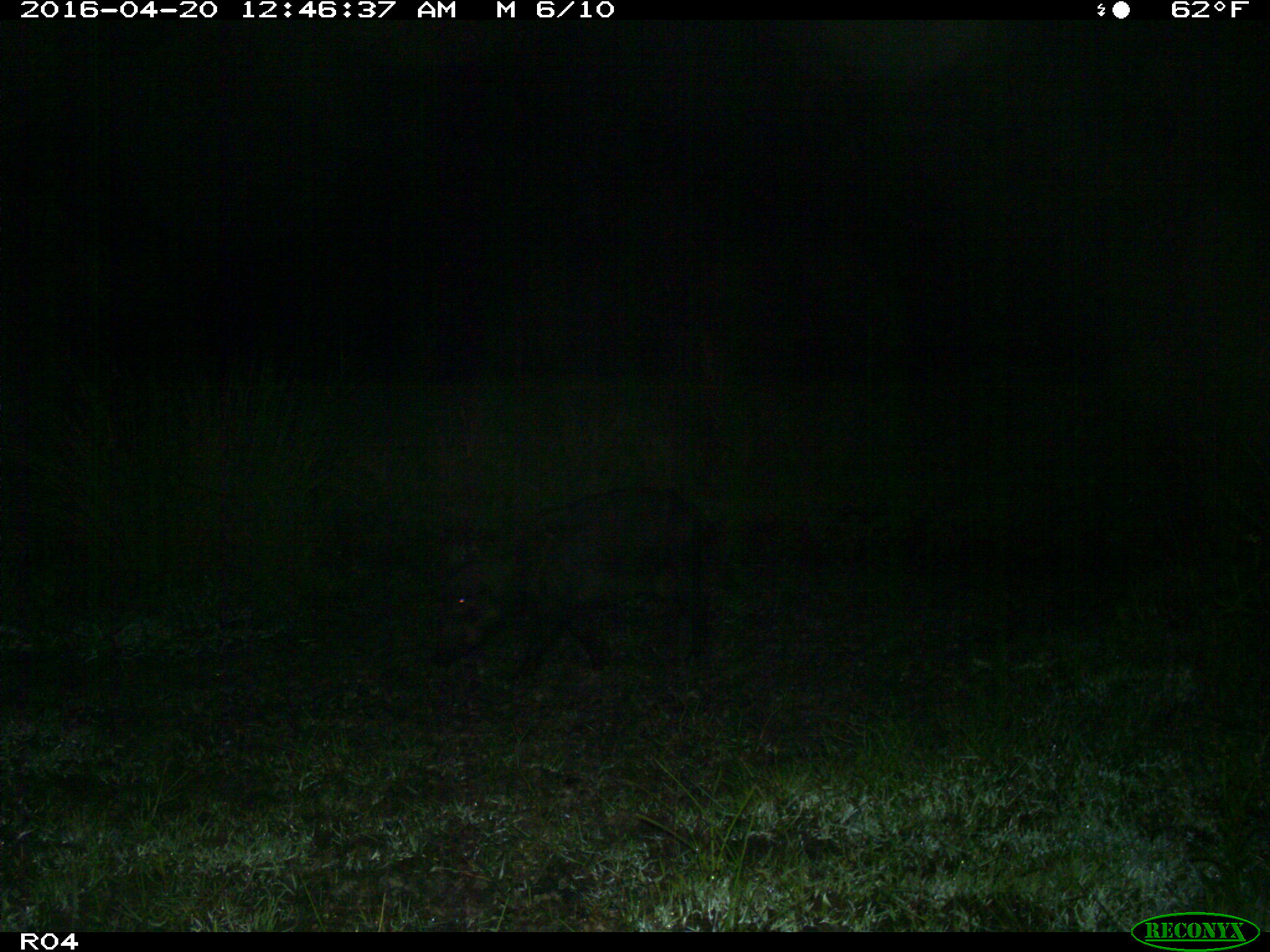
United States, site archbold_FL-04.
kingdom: Animalia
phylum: Chordata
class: Mammalia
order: Artiodactyla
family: Suidae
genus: Sus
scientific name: Sus scrofa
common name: wild boar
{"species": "Sus scrofa (wild boar)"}